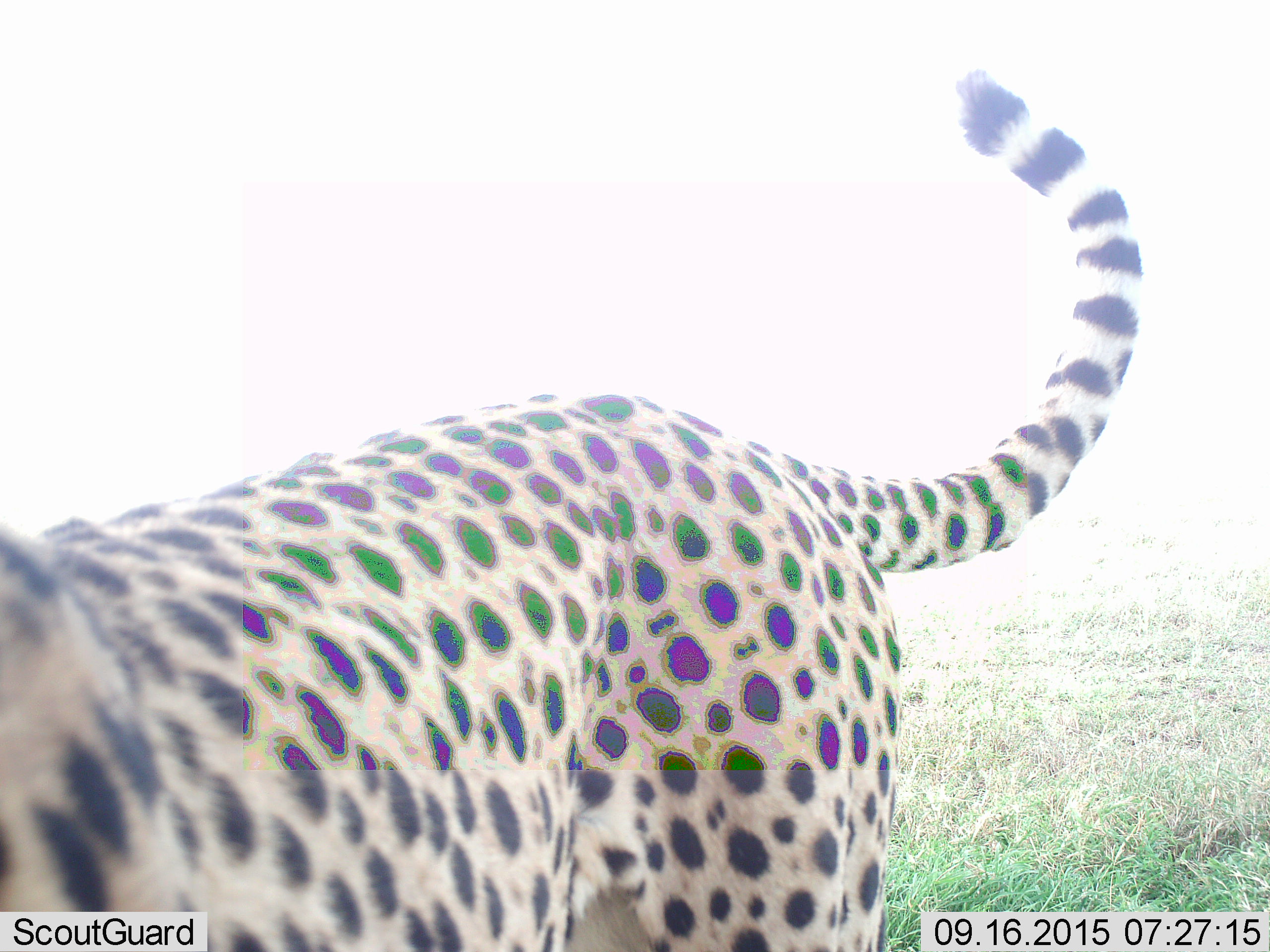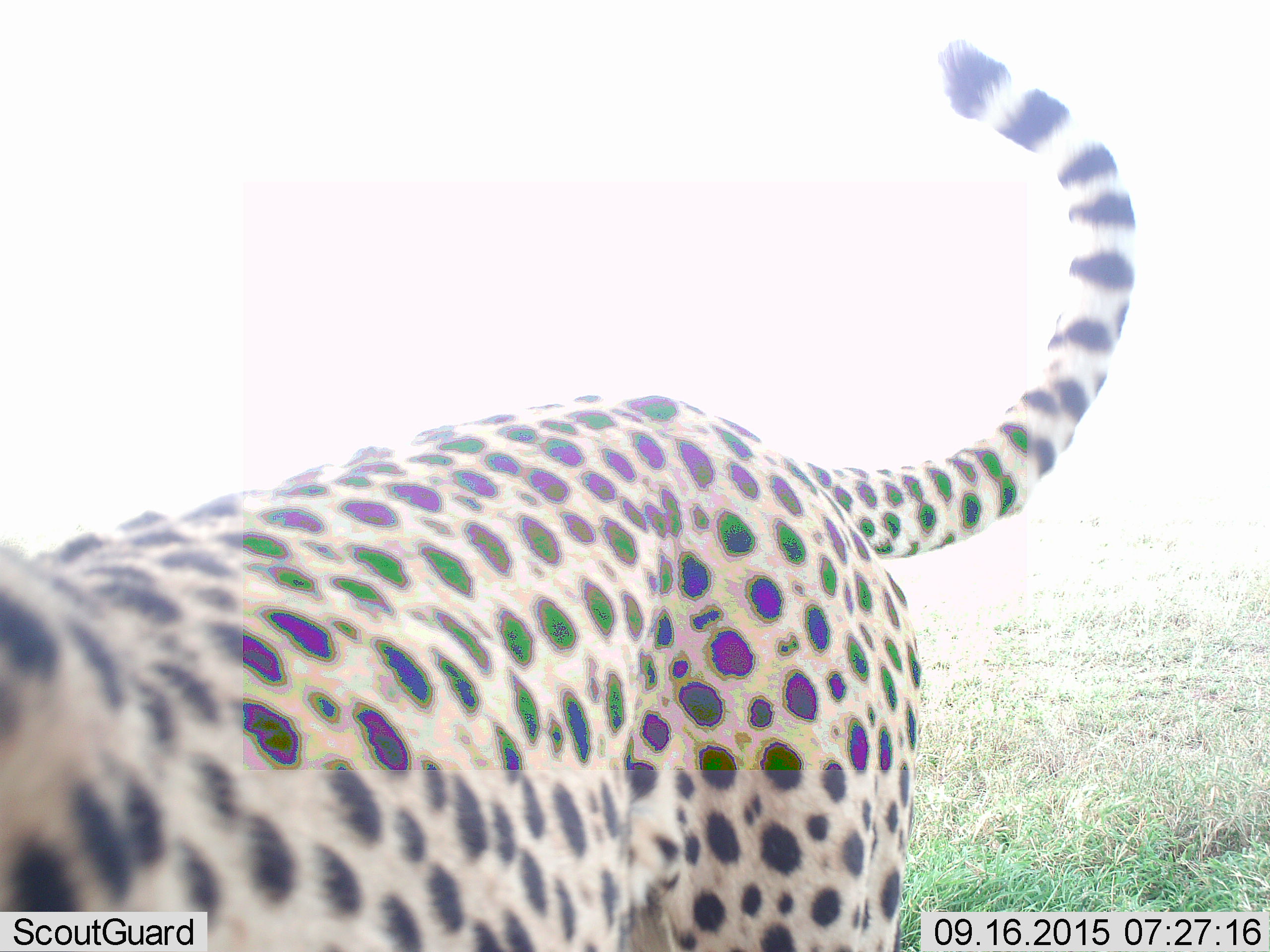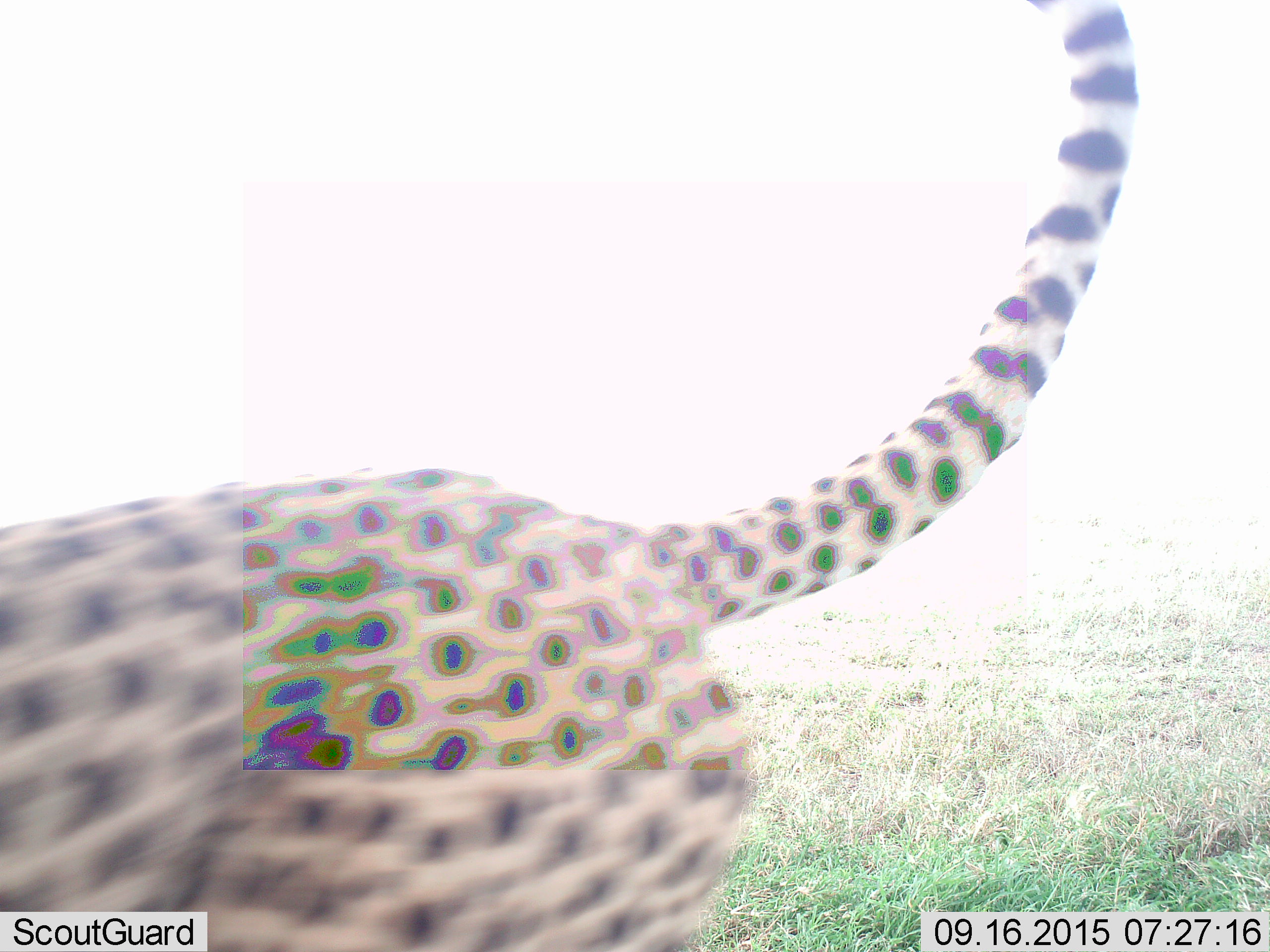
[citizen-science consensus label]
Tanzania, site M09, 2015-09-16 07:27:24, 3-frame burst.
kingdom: Animalia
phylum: Chordata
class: Mammalia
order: Carnivora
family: Felidae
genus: Acinonyx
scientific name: Acinonyx jubatus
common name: cheetah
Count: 1.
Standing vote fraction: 25%.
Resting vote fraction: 0%.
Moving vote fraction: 88%.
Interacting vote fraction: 0%.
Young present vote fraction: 0%.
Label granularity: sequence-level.